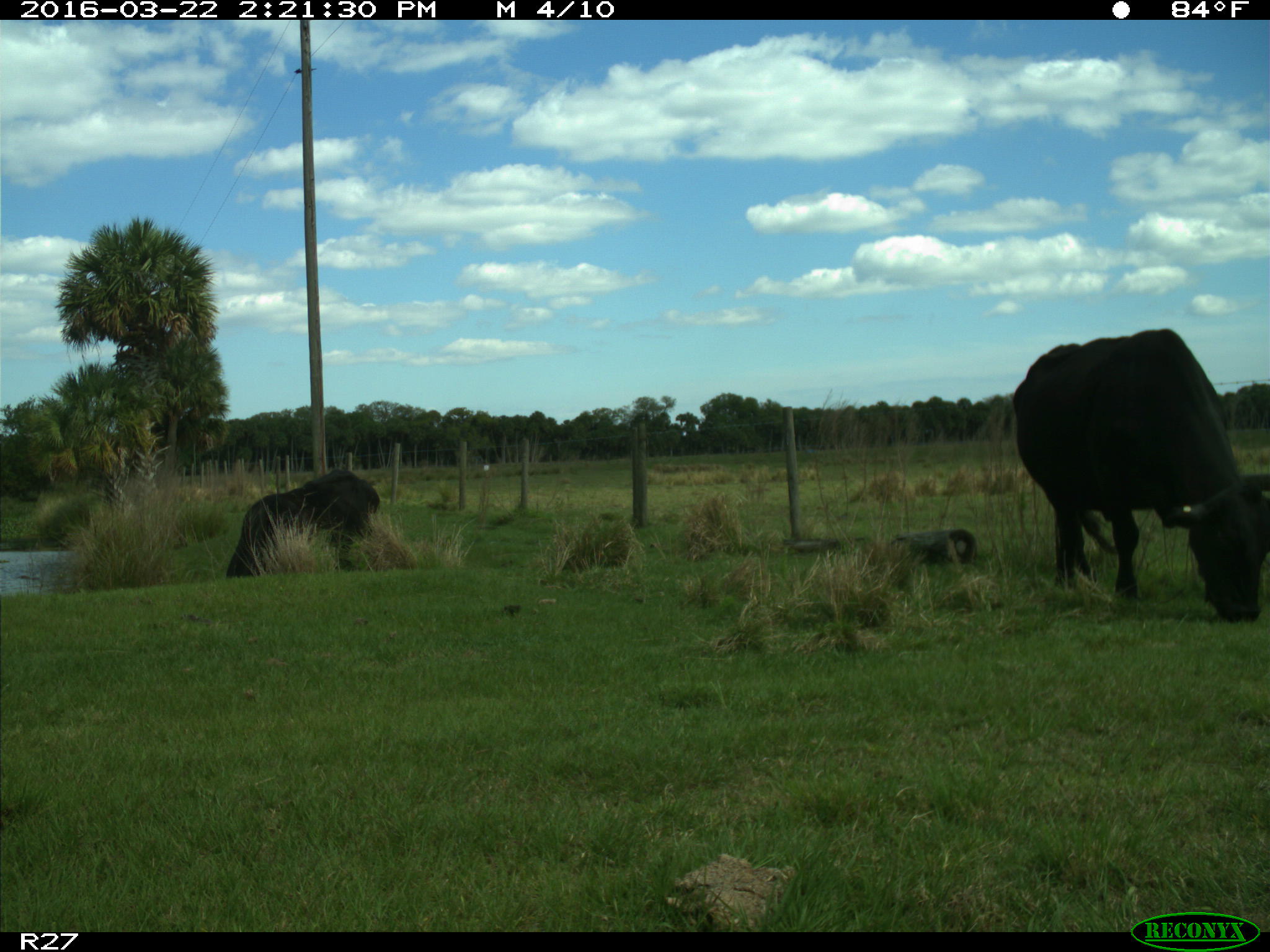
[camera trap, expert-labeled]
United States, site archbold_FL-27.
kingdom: Animalia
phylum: Chordata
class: Mammalia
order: Artiodactyla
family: Bovidae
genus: Bos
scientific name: Bos taurus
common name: domestic cow